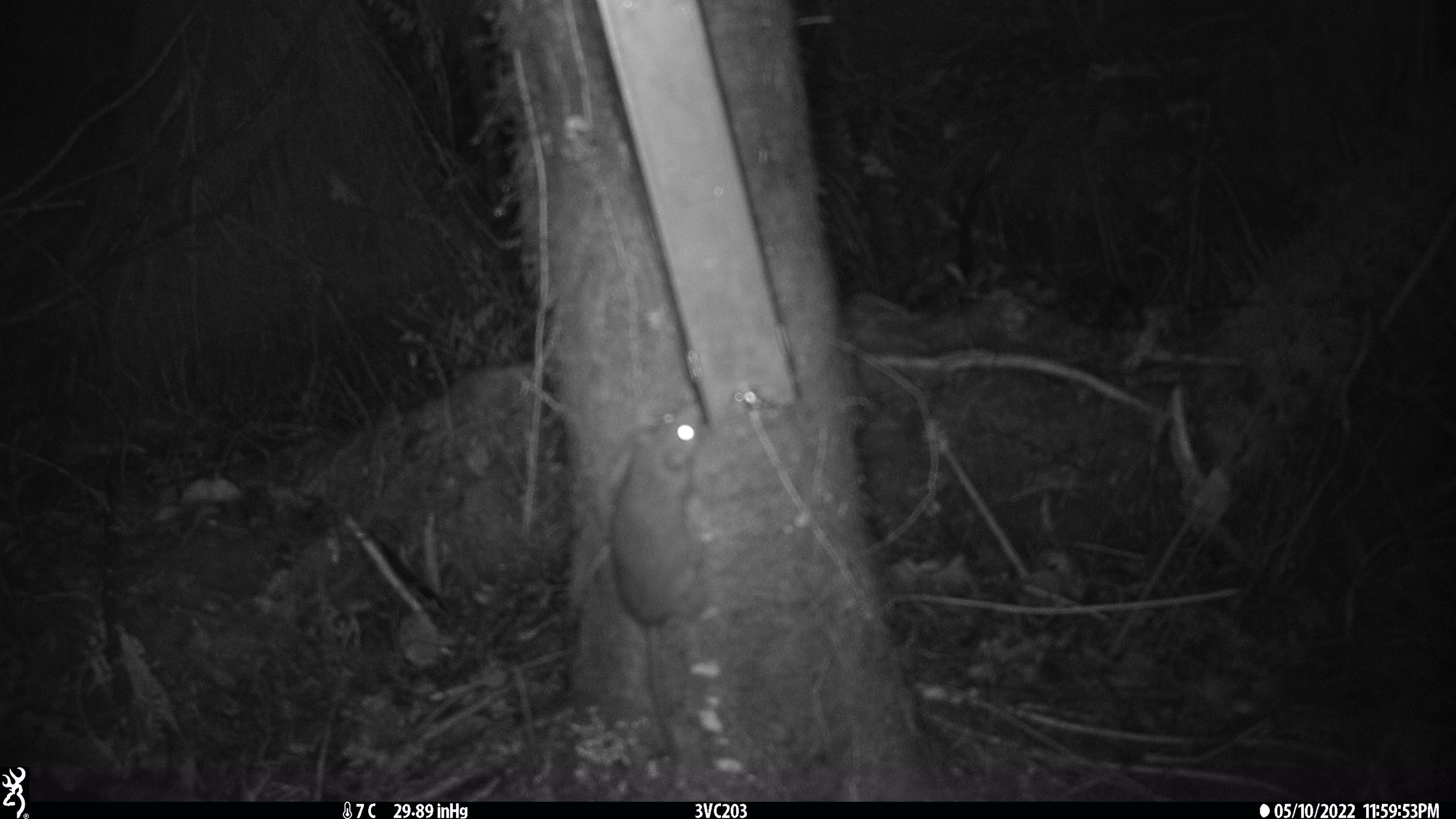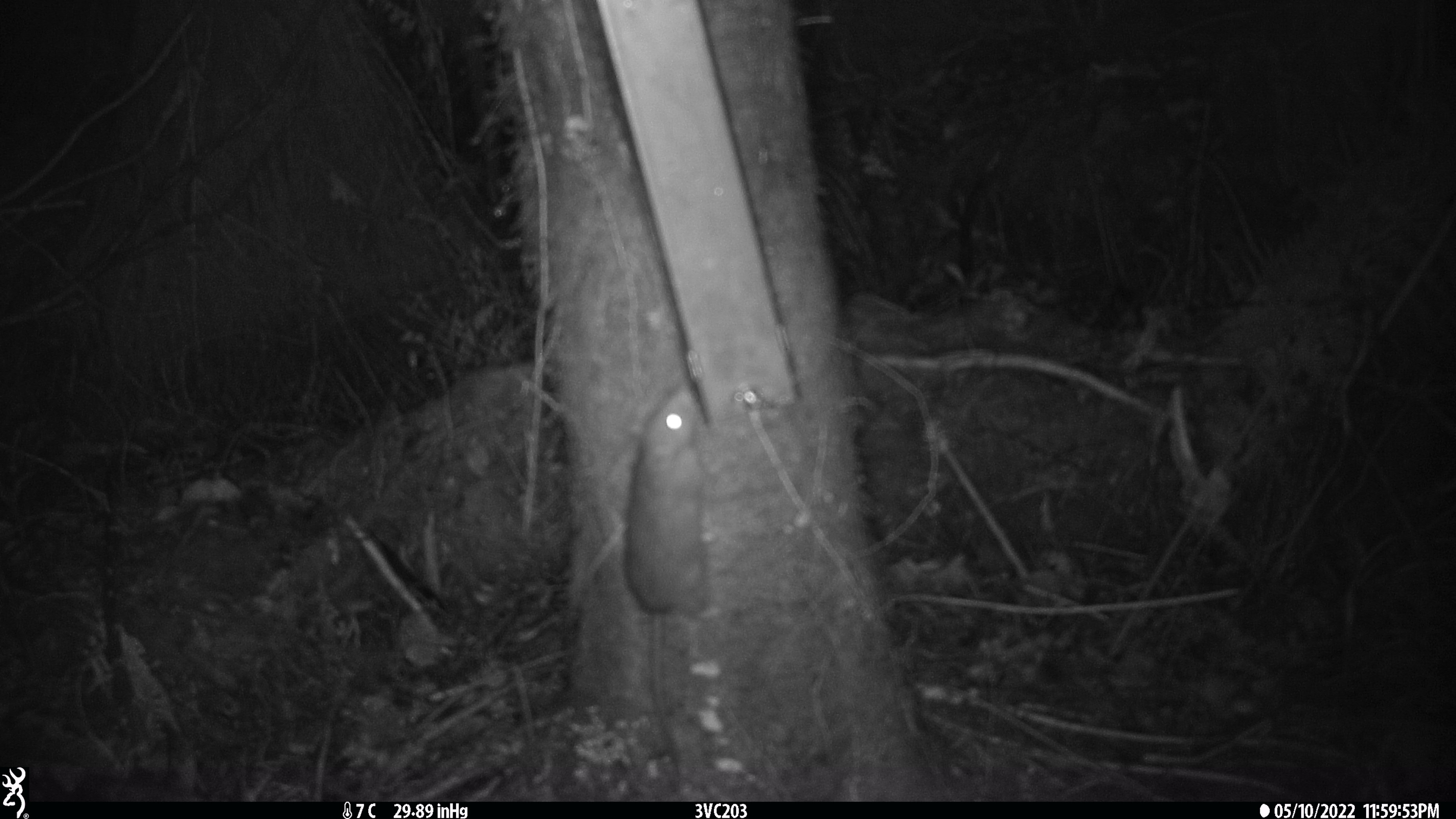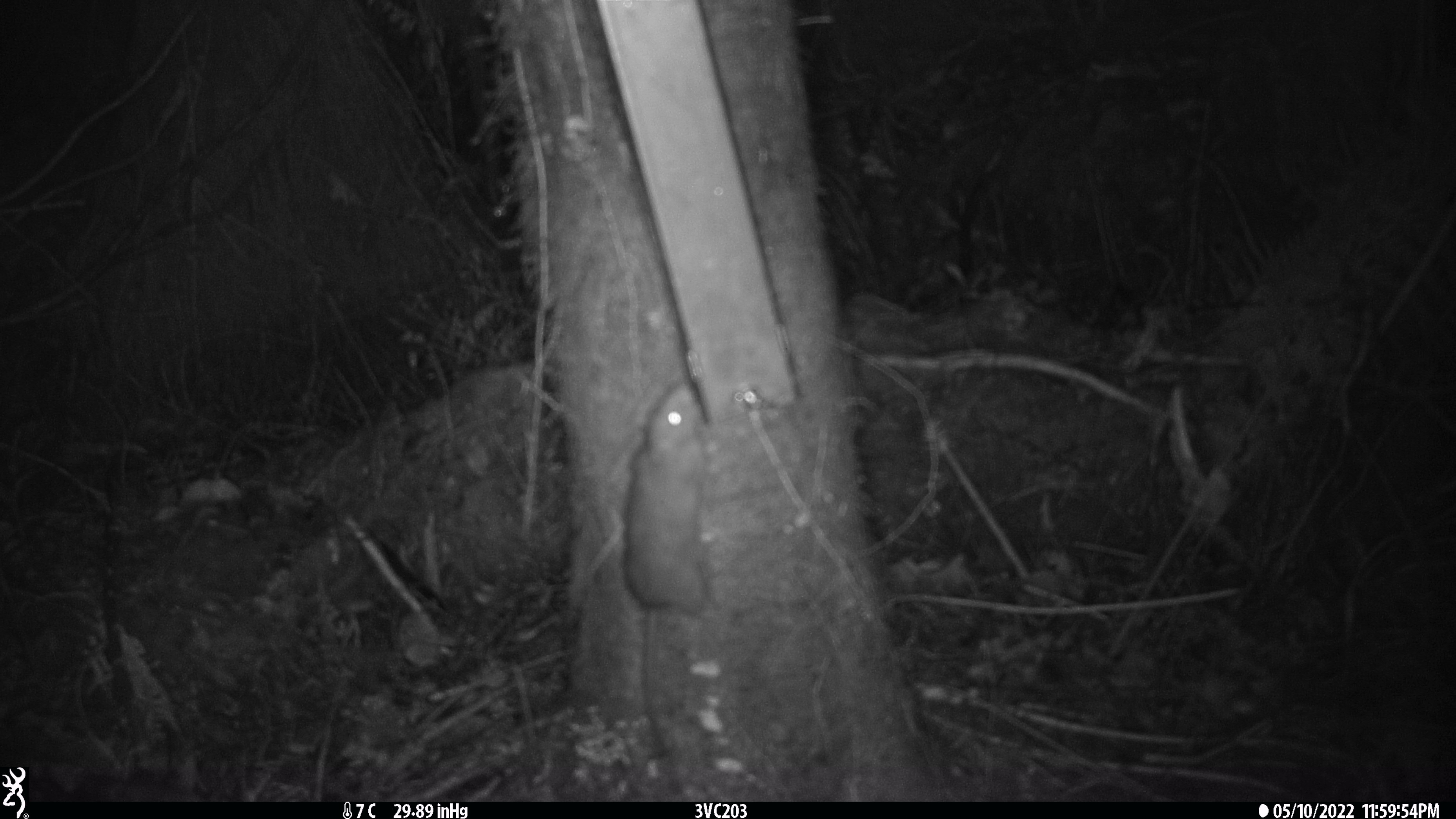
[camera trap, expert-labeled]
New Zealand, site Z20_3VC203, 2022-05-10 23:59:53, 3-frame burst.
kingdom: Animalia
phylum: Chordata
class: Mammalia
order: Rodentia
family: Muridae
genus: Rattus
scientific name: Rattus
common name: rat